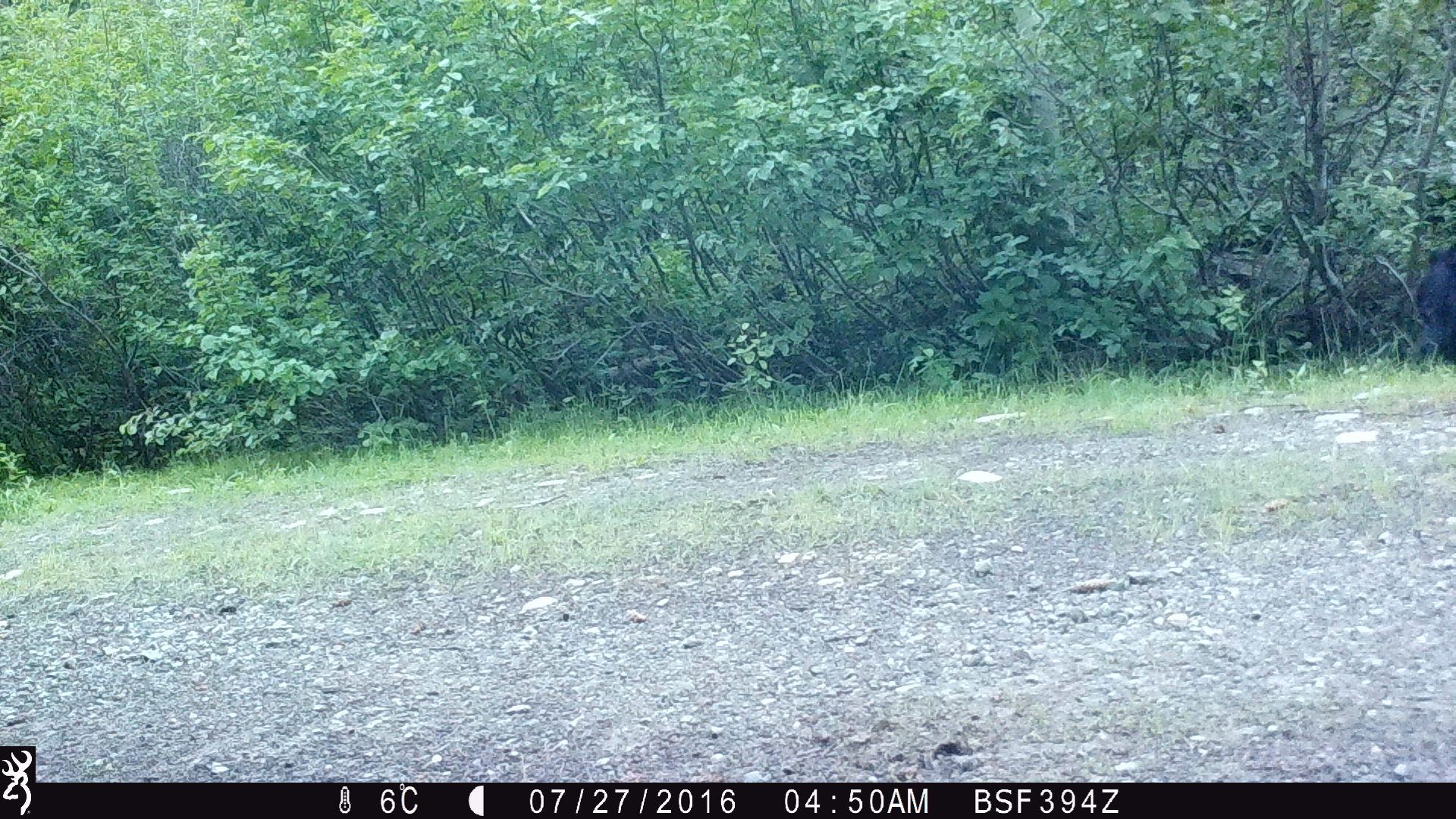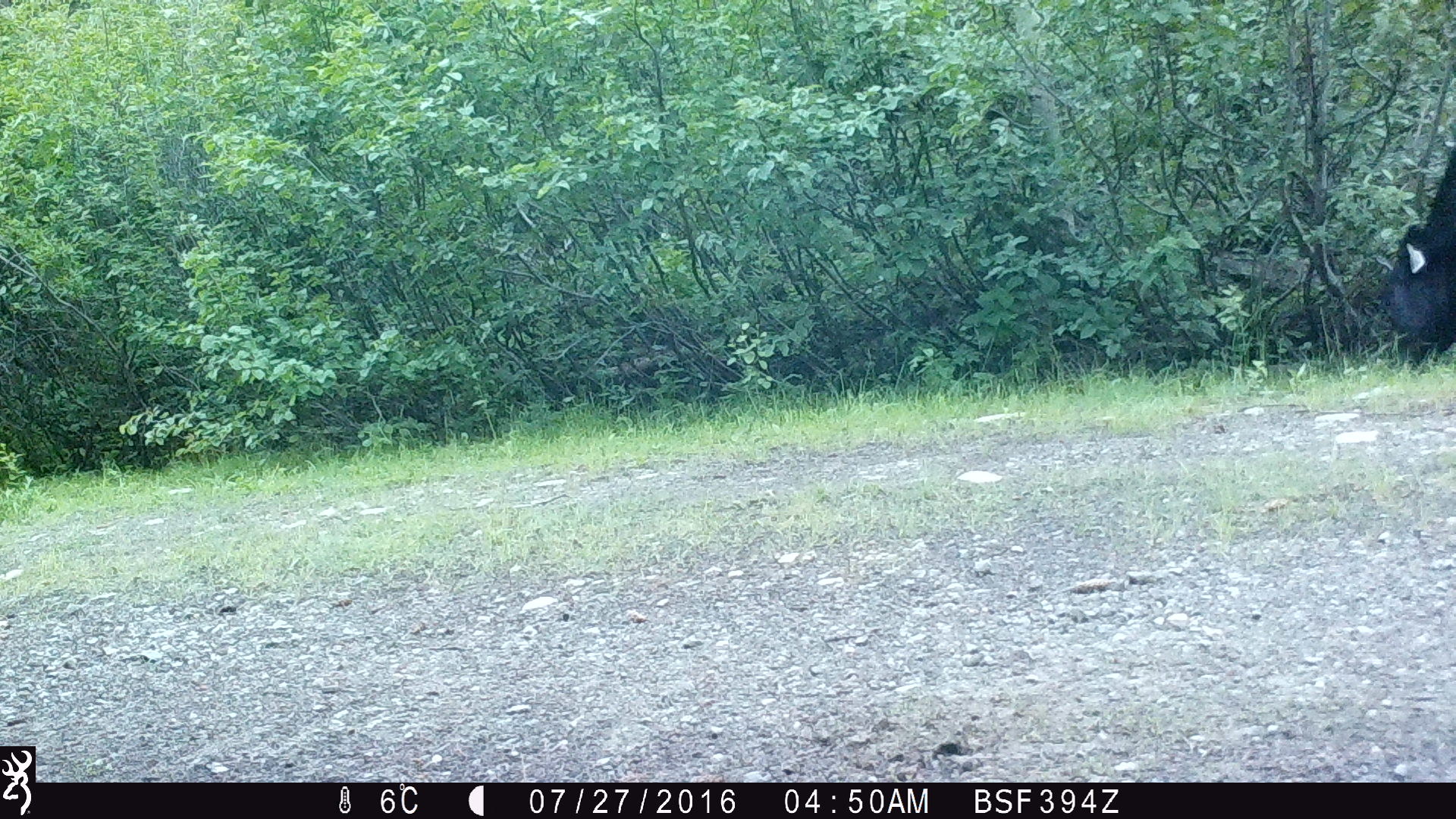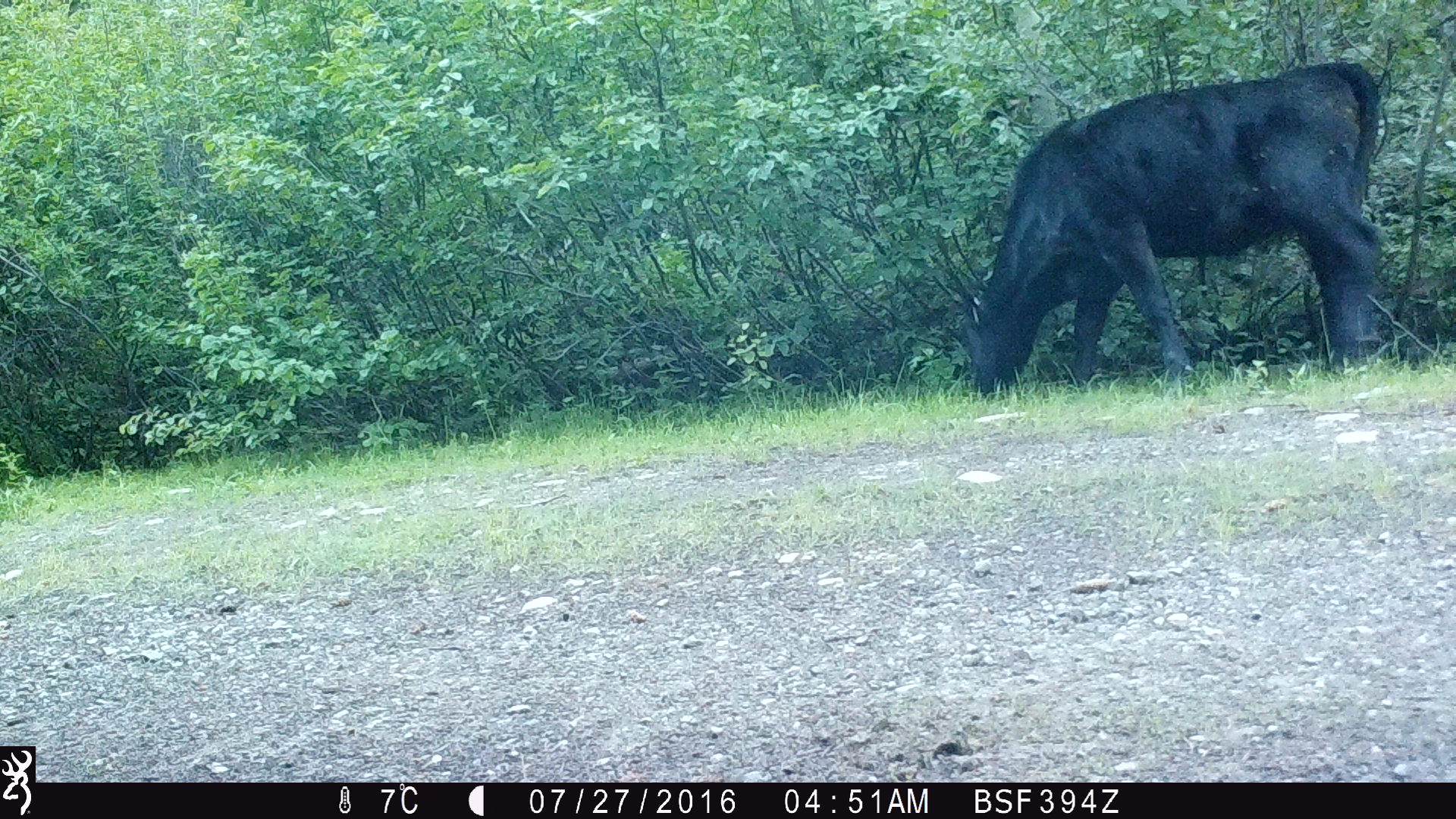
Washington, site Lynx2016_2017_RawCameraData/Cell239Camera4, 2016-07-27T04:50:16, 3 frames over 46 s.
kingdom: Animalia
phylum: Chordata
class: Mammalia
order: Artiodactyla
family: Bovidae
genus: Bos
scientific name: Bos taurus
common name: domestic cattle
Domestic cattle (Bos taurus). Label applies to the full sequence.